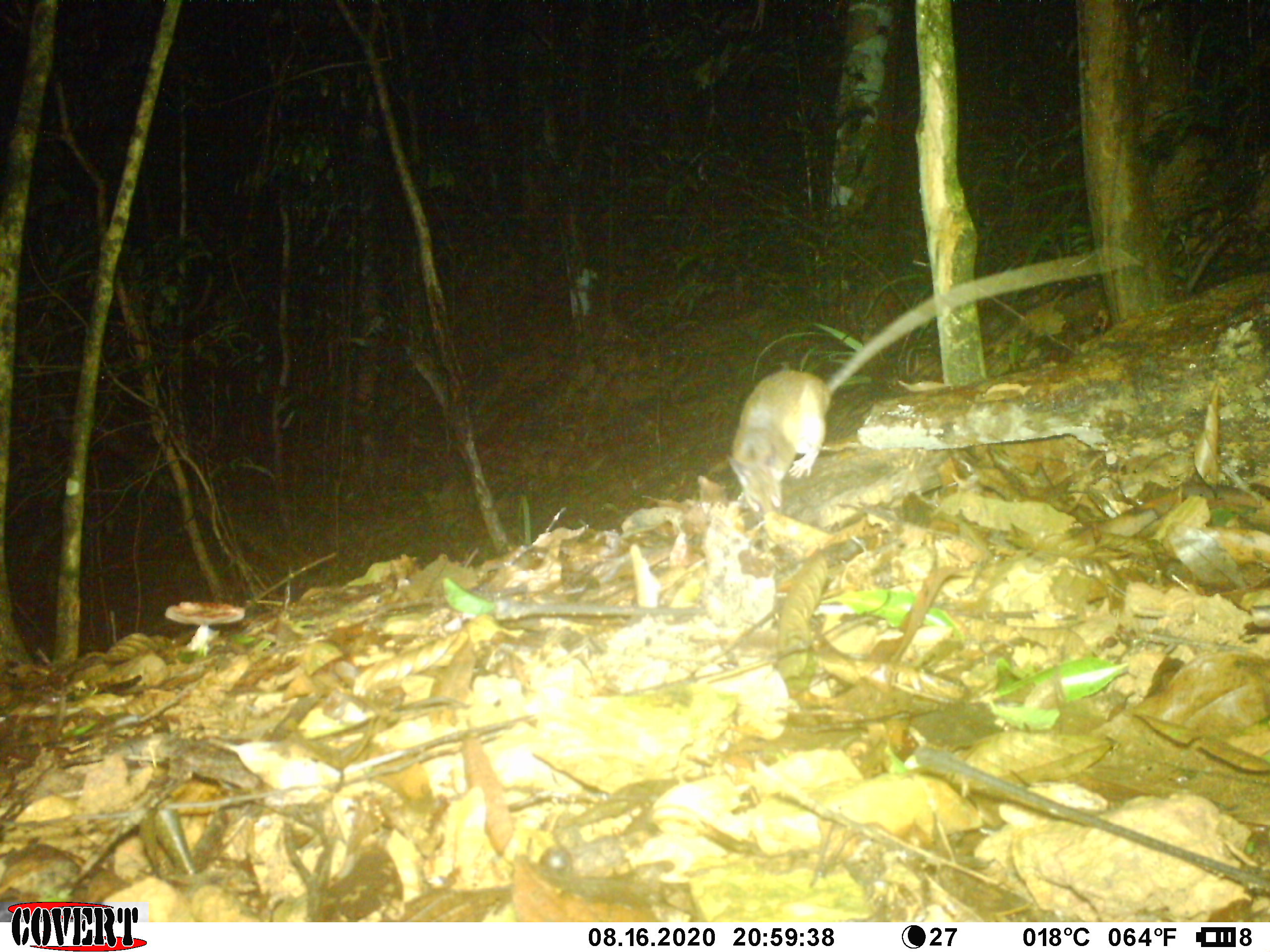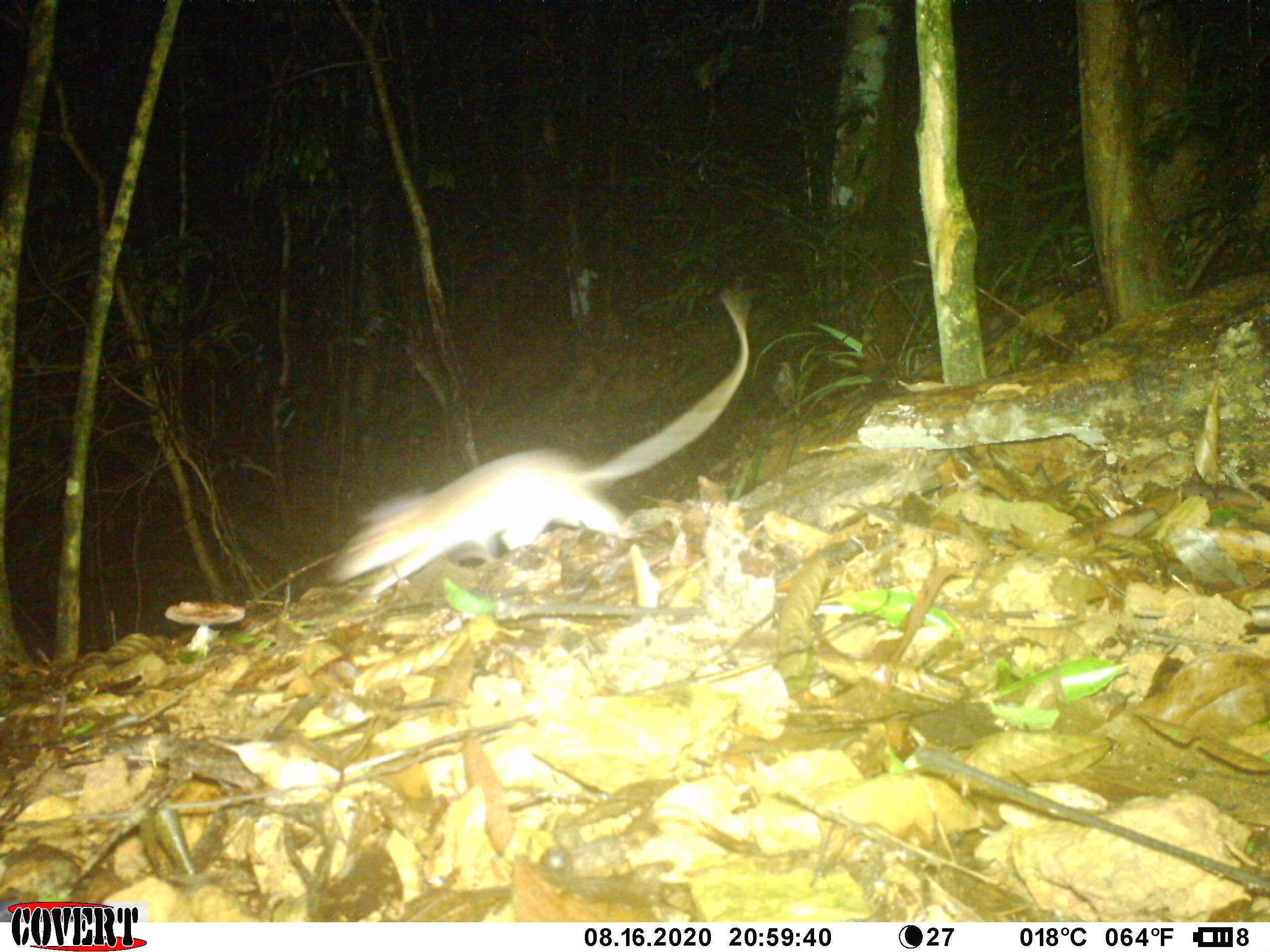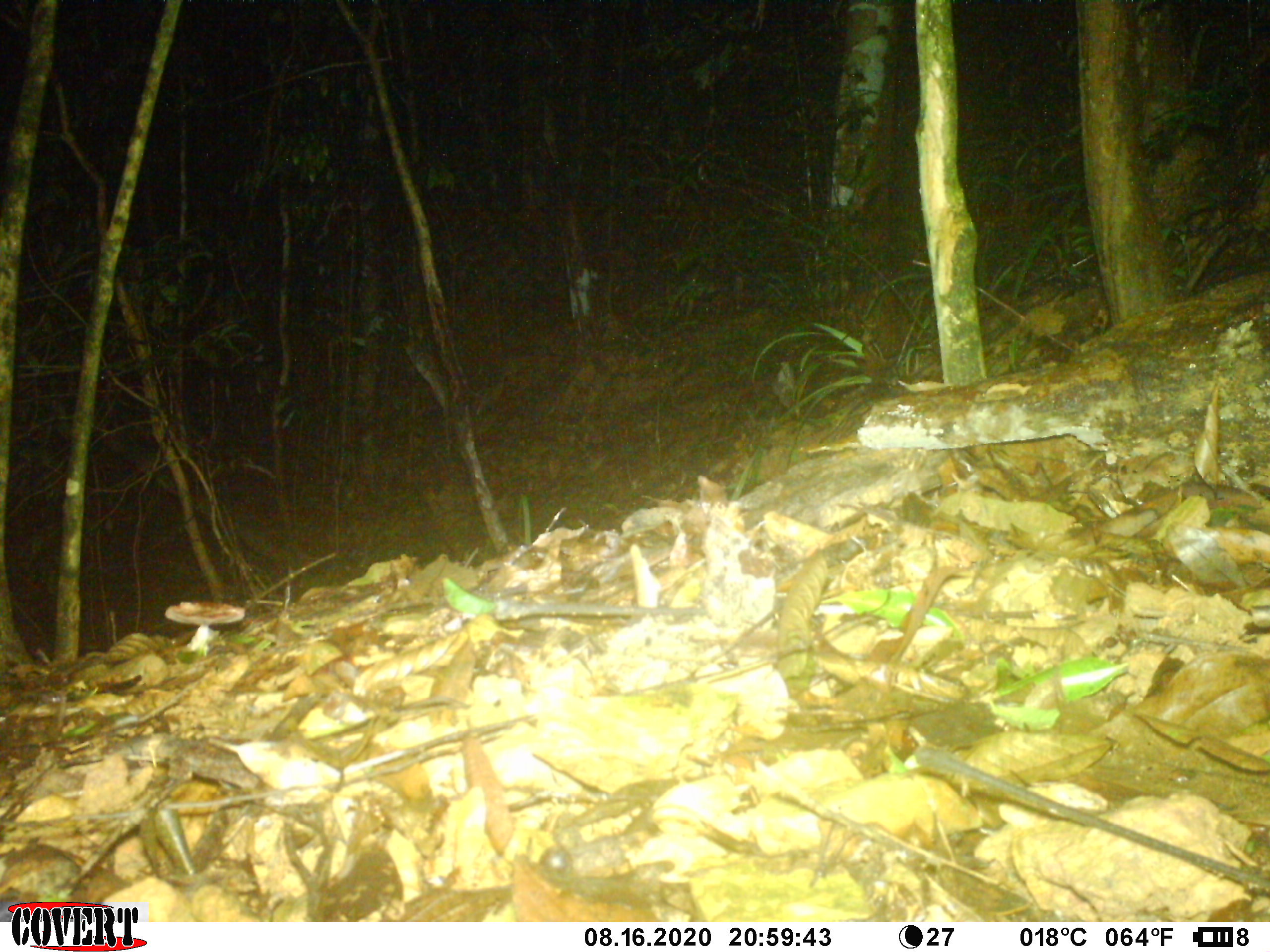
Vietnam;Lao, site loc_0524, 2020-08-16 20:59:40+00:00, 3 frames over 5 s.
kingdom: Animalia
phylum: Chordata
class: Mammalia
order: Rodentia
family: Muridae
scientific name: Muridae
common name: old-world mice and rats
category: unidentified murid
Unidentified murid (old-world mice and rats) (Muridae). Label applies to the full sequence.